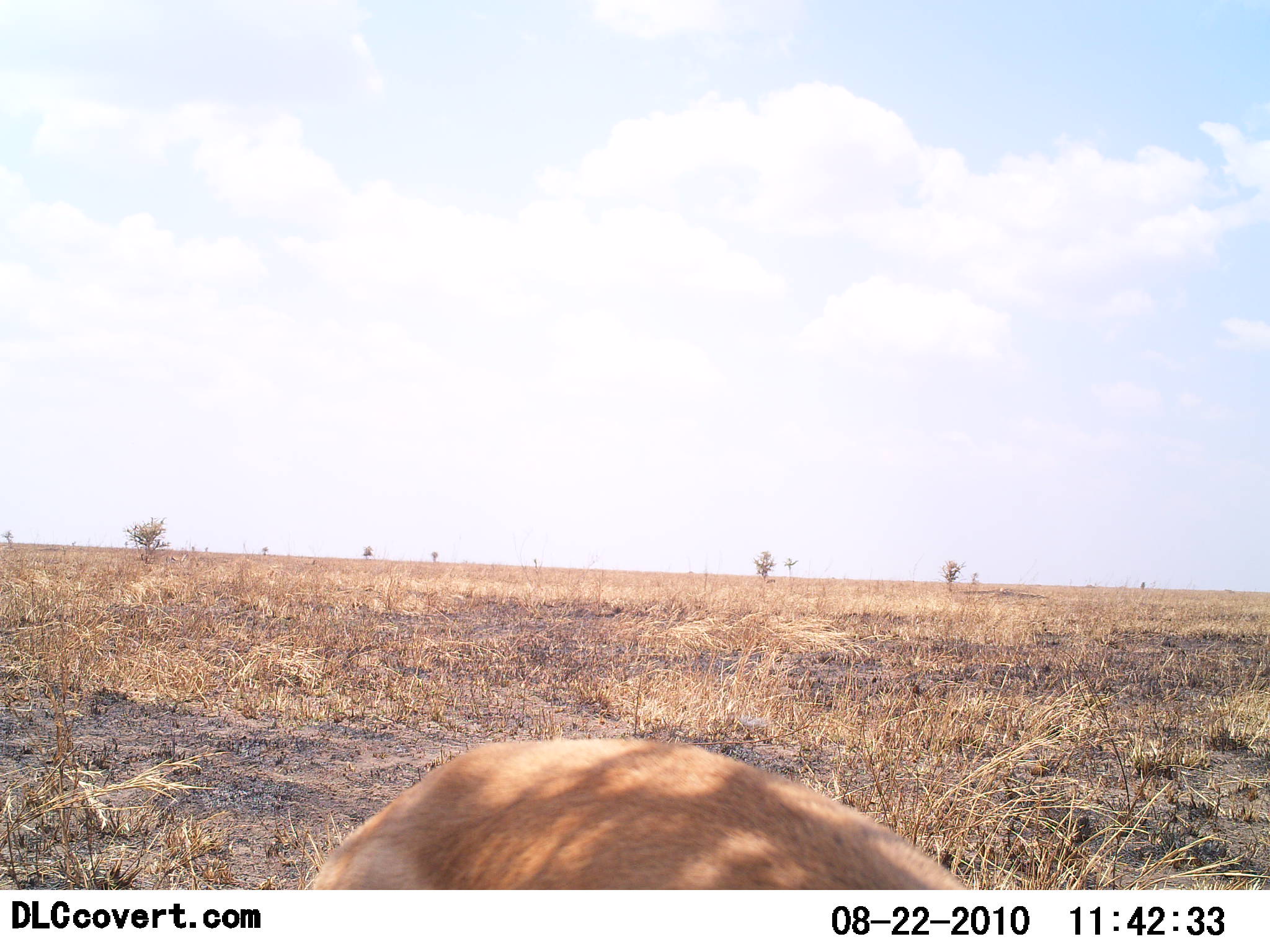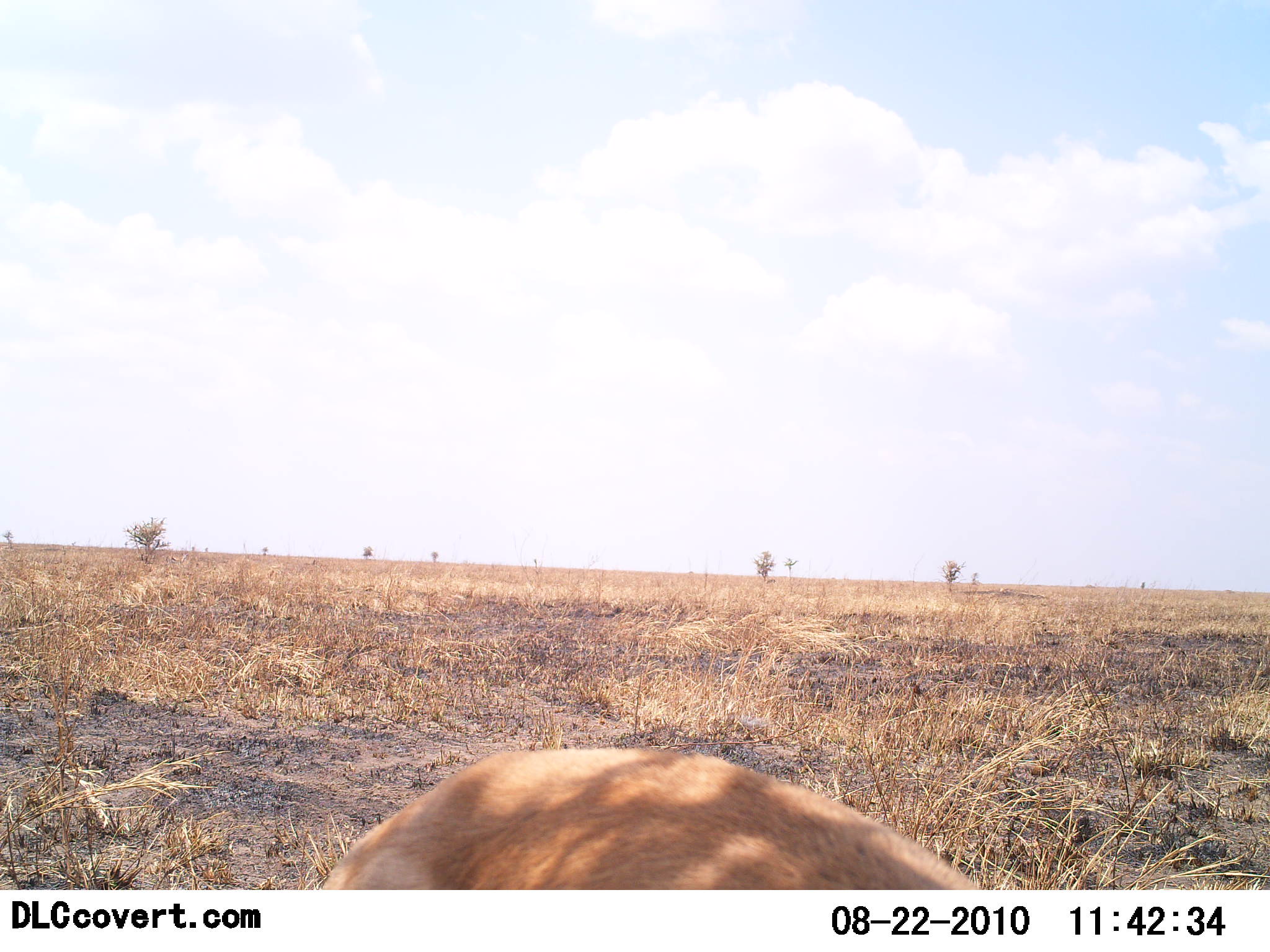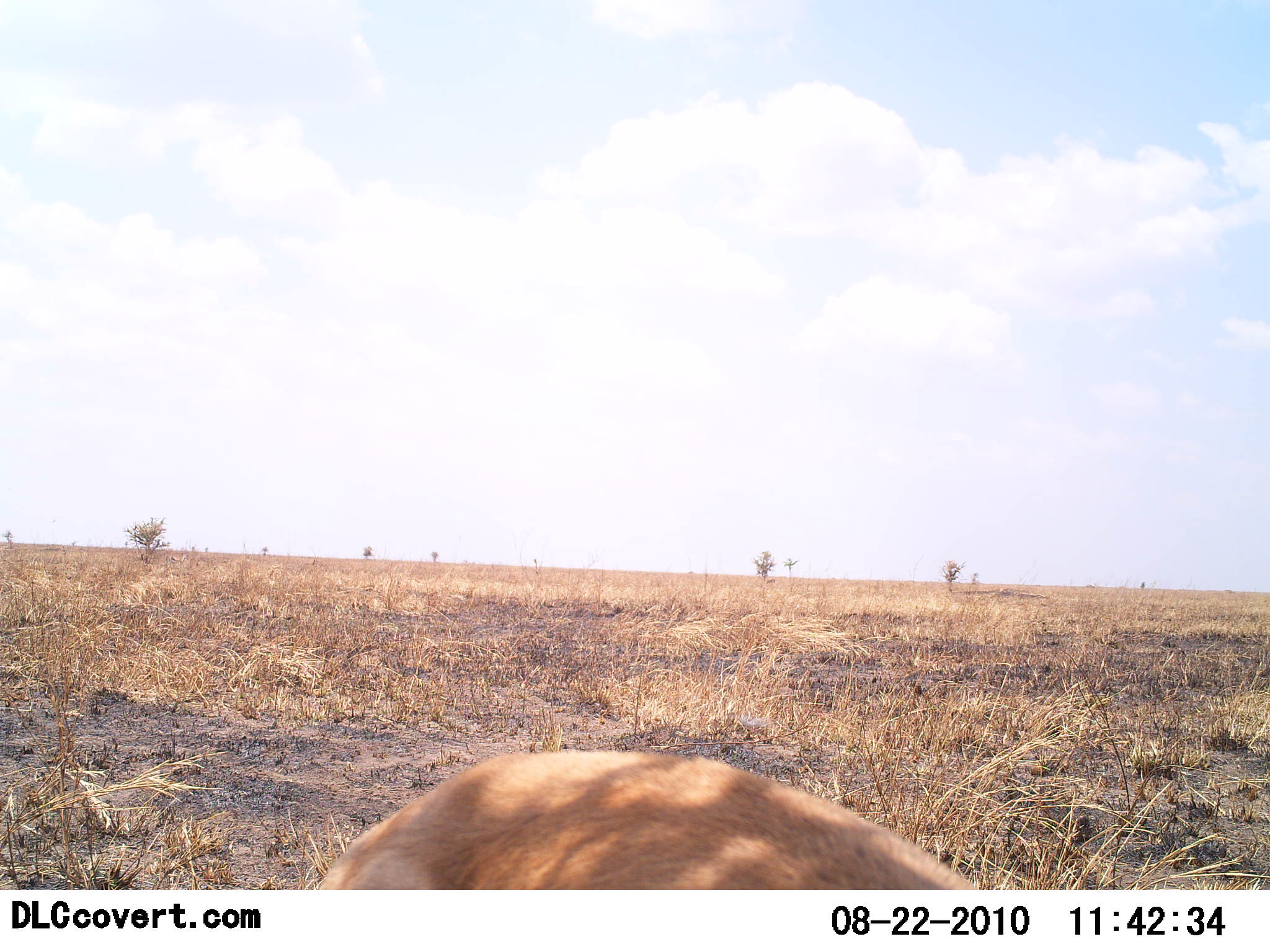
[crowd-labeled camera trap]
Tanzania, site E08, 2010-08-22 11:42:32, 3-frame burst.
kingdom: Animalia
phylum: Chordata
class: Mammalia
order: Artiodactyla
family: Bovidae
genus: Eudorcas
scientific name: Eudorcas thomsonii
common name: thomson's gazelle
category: gazellethomsons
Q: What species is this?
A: Gazellethomsons (thomson's gazelle) (Eudorcas thomsonii).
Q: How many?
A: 1.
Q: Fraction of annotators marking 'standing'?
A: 29%.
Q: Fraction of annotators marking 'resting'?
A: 29%.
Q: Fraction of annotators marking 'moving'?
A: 0%.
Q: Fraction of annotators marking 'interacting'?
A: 0%.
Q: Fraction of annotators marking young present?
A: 0%.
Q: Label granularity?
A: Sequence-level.